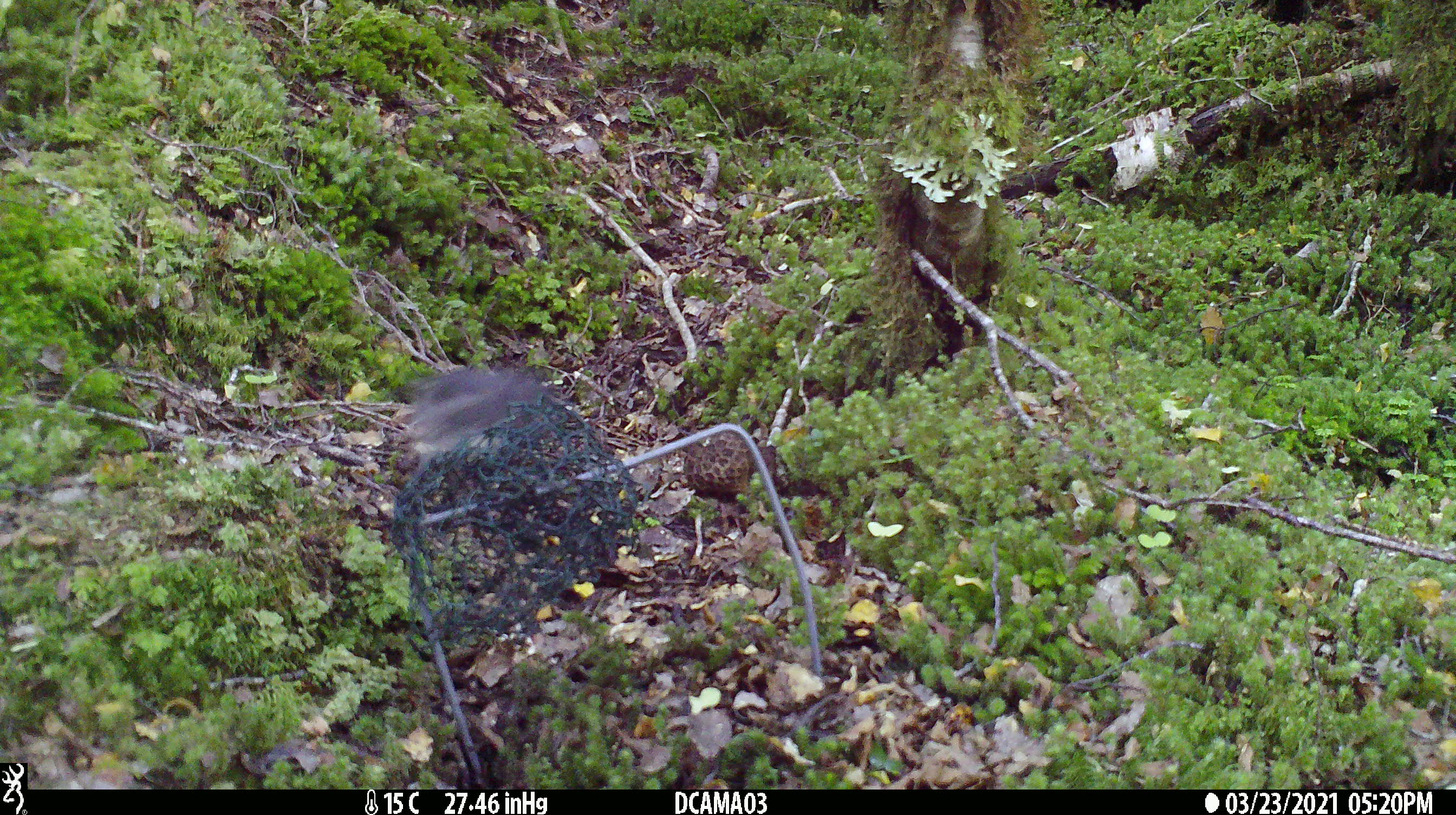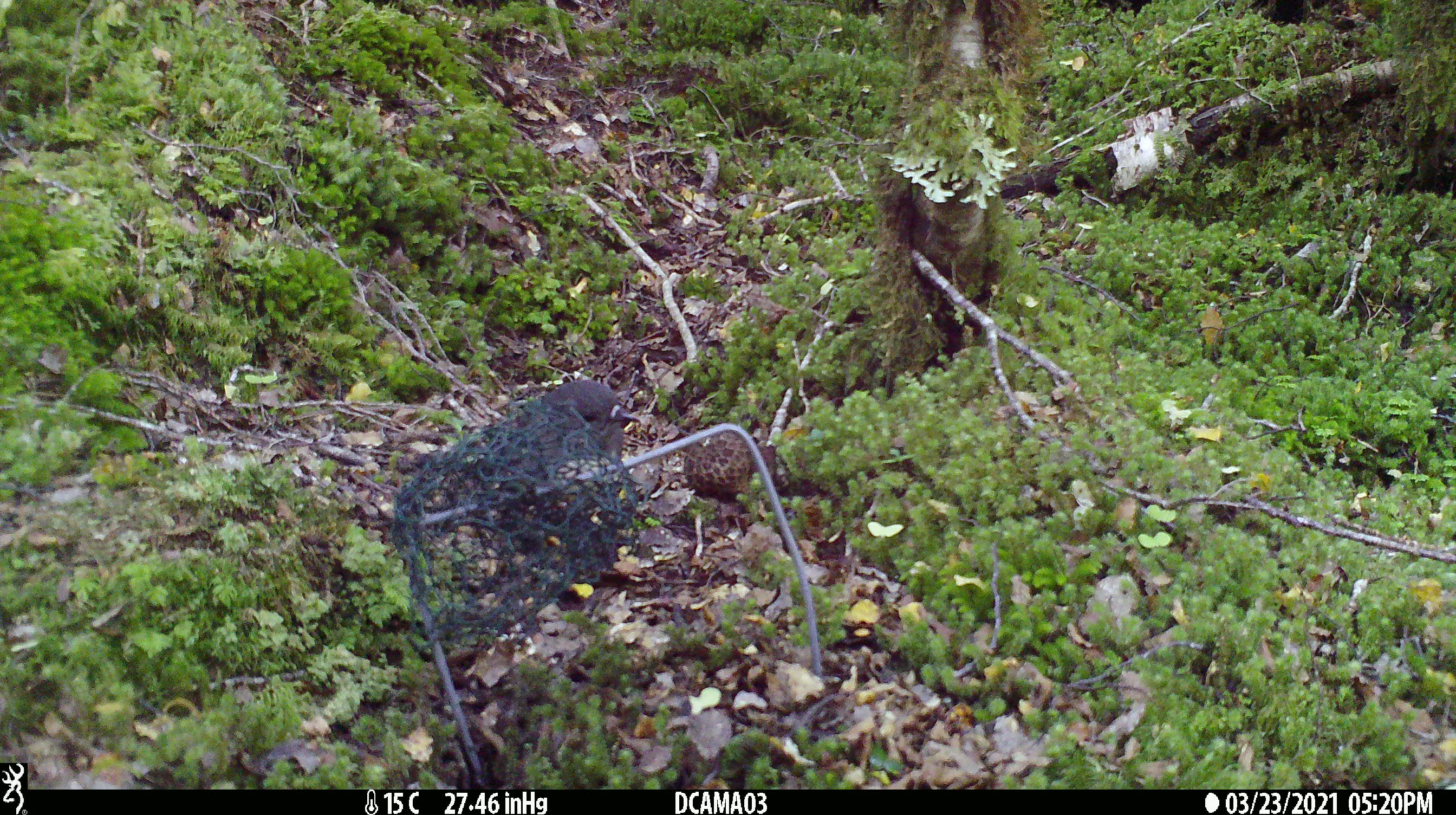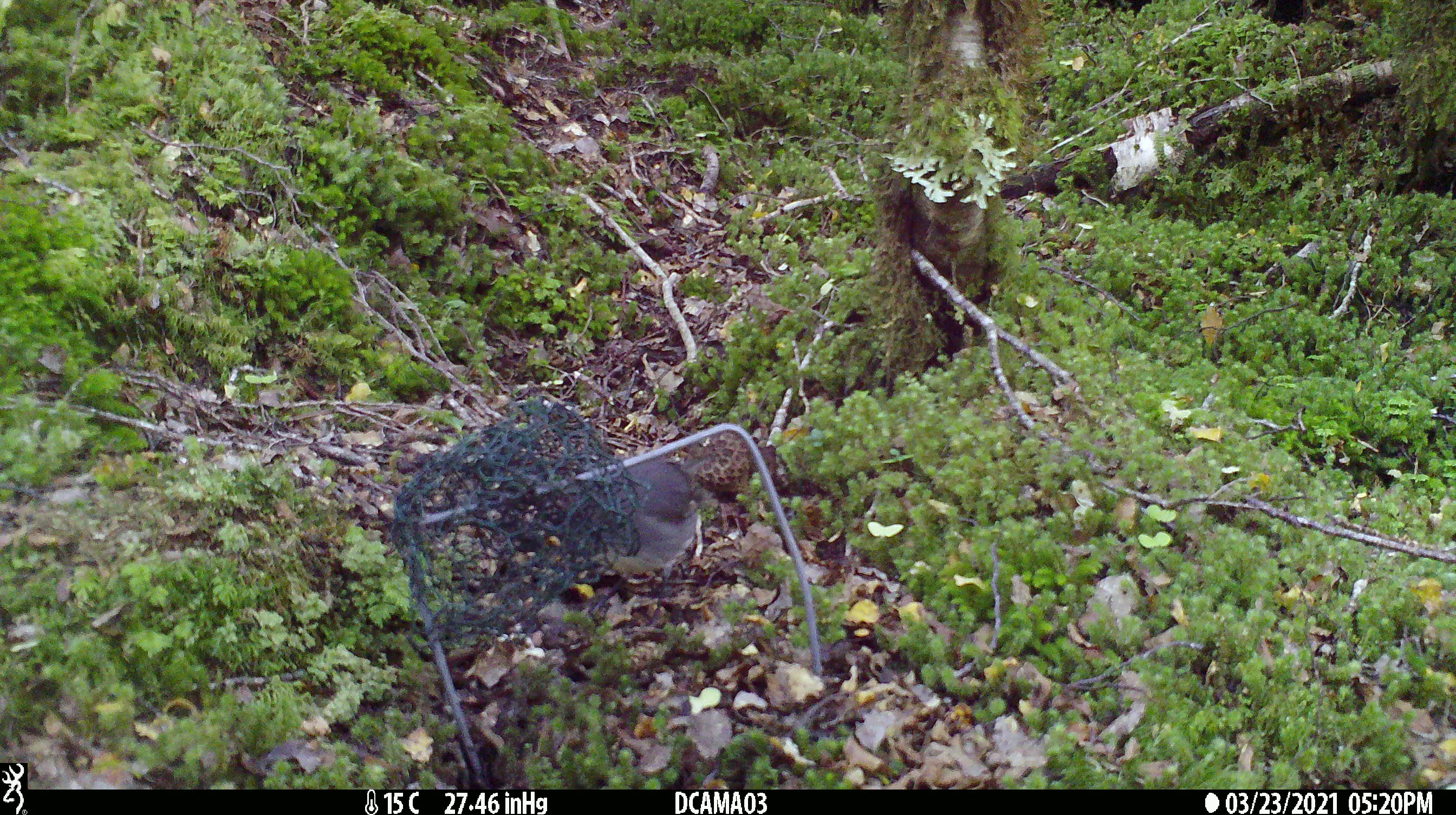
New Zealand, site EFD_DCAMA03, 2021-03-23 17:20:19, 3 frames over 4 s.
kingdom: Animalia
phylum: Chordata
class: Aves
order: Passeriformes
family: Petroicidae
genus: Petroica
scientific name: Petroica australis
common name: new zealand robin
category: robin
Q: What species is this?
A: Robin (new zealand robin) (Petroica australis).